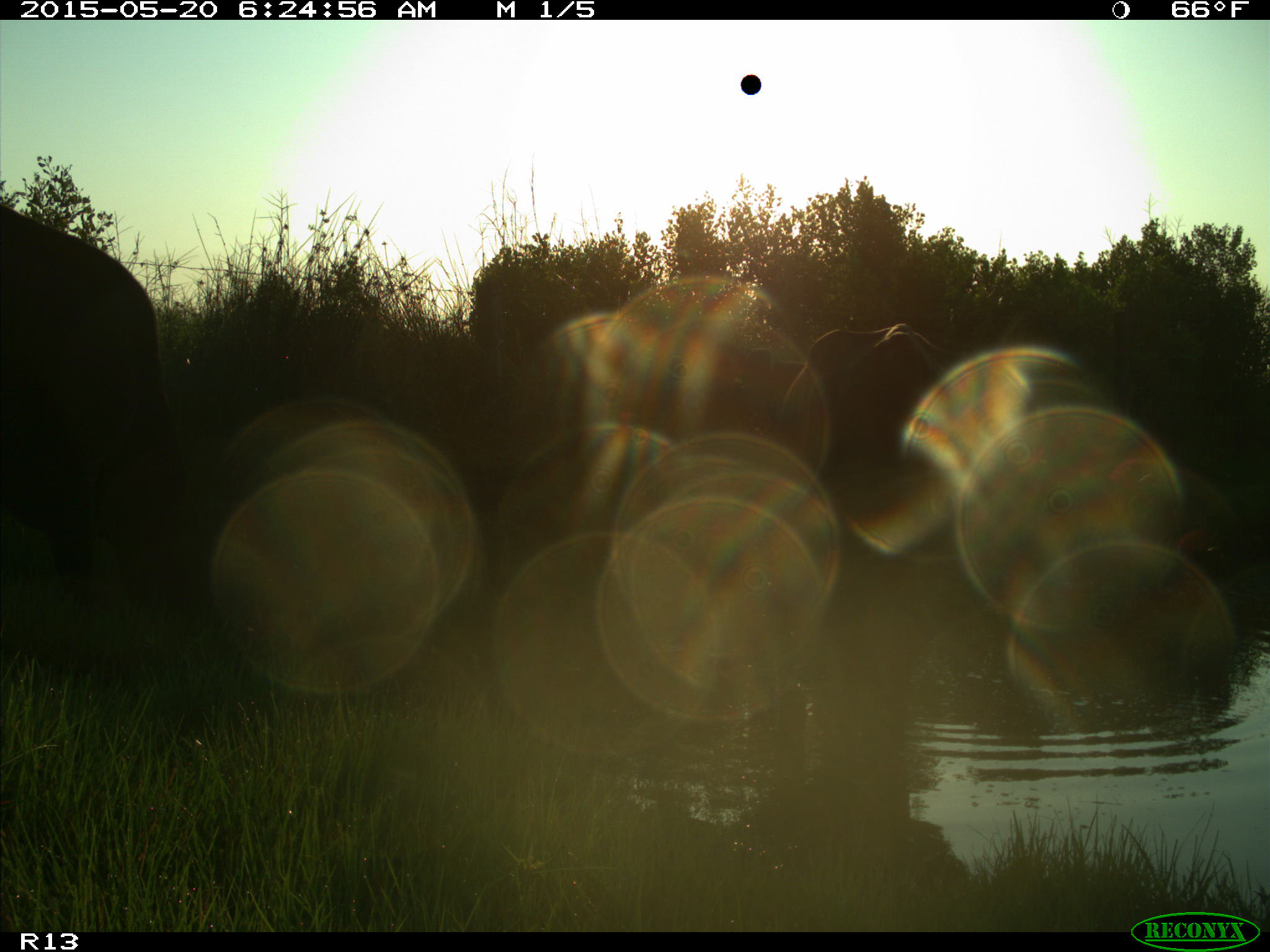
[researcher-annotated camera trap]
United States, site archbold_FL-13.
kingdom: Animalia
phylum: Chordata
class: Mammalia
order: Artiodactyla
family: Bovidae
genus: Bos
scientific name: Bos taurus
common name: domestic cow